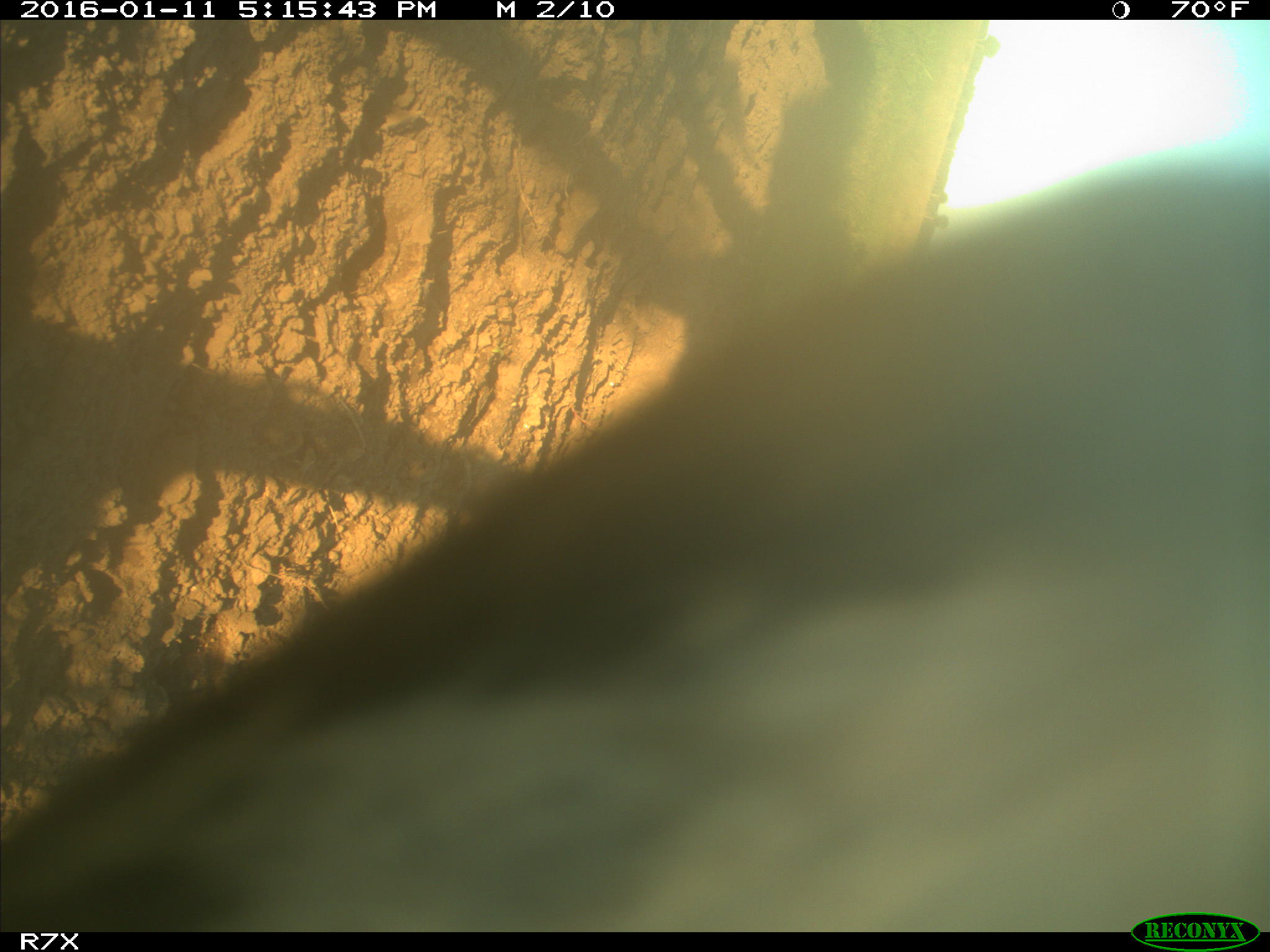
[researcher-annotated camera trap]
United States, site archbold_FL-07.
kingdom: Animalia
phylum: Chordata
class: Mammalia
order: Artiodactyla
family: Bovidae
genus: Bos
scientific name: Bos taurus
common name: domestic cow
Bos taurus (domestic cow).